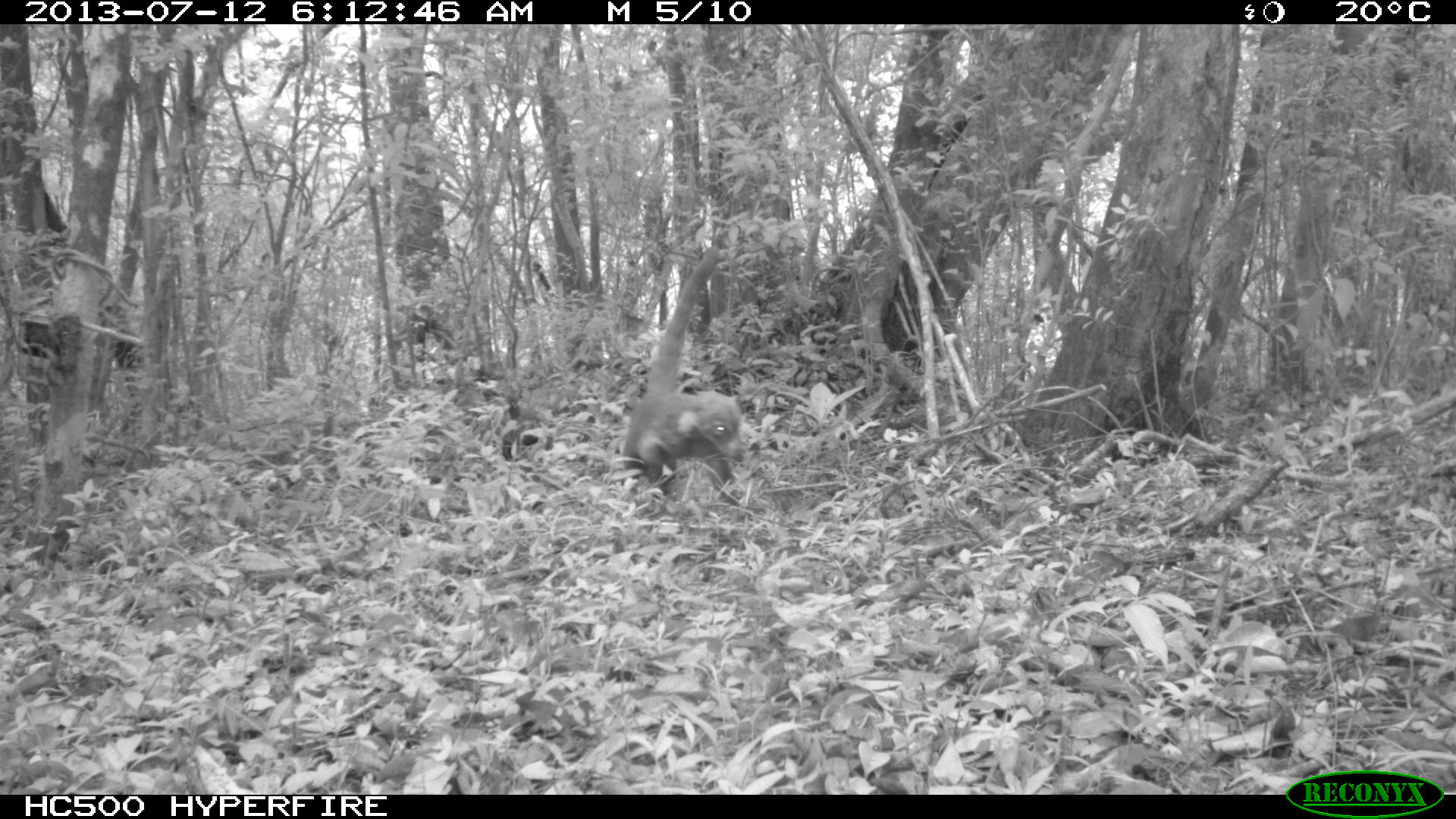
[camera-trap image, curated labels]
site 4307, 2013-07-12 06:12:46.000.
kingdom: Animalia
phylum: Chordata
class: Mammalia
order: Carnivora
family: Procyonidae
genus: Nasua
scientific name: Nasua narica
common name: white-nosed coati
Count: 1.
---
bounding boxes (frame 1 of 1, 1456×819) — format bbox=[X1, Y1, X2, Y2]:
nasua narica: bbox=[622, 243, 745, 504]